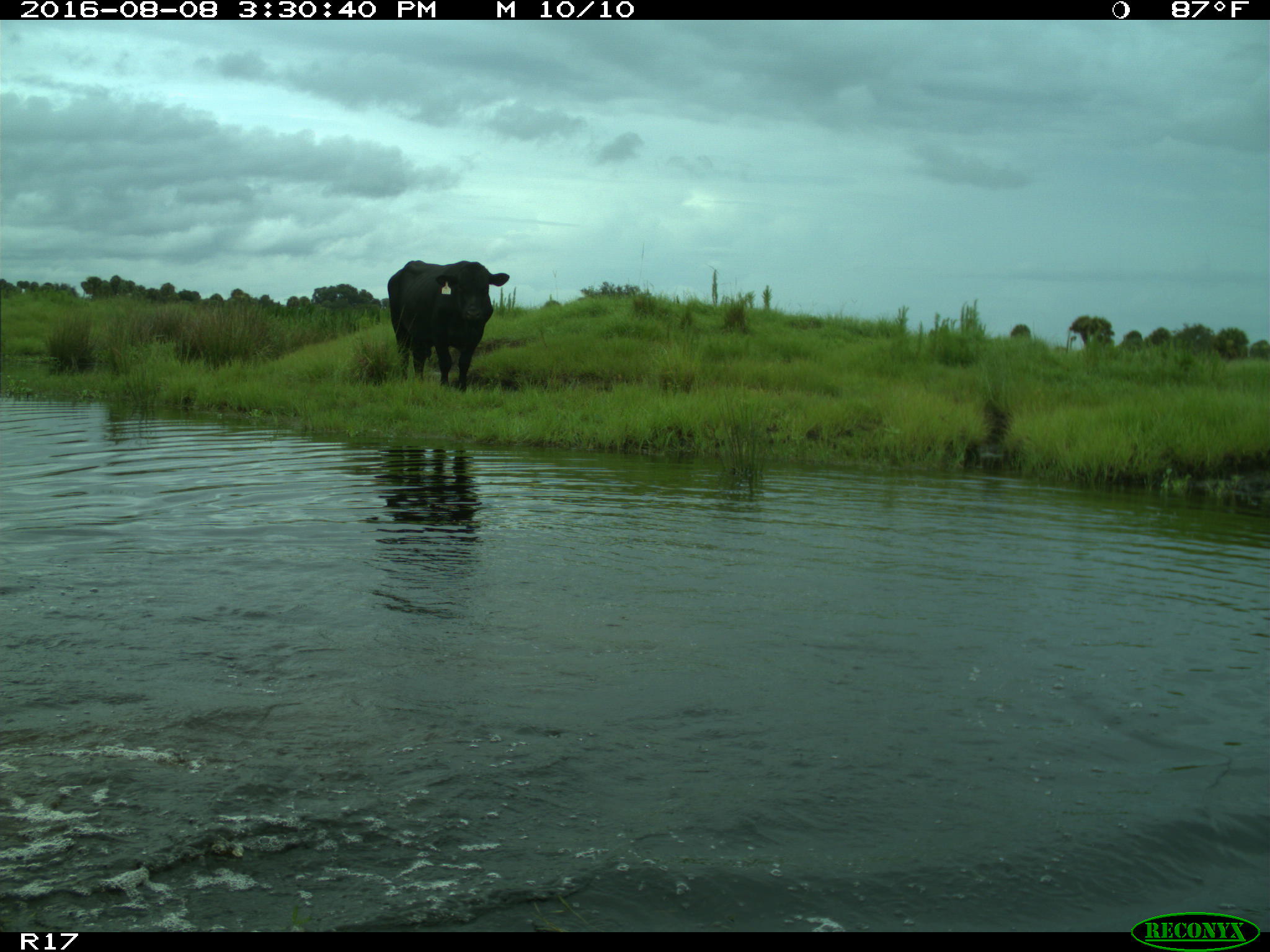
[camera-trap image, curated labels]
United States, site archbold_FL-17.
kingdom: Animalia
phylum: Chordata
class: Mammalia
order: Artiodactyla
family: Bovidae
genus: Bos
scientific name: Bos taurus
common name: domestic cow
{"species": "Bos taurus (domestic cow)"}